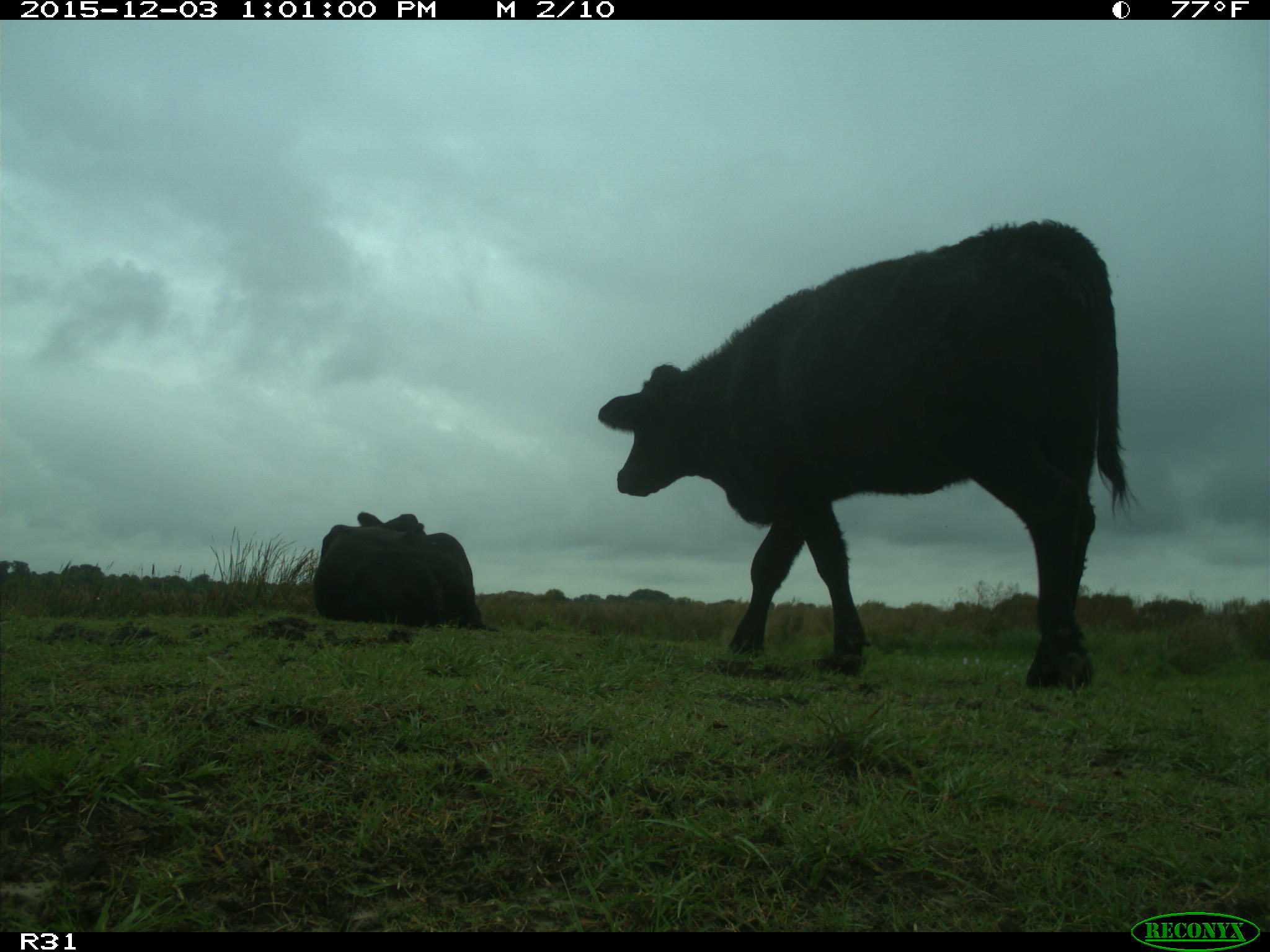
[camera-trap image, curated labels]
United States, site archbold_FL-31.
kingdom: Animalia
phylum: Chordata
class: Mammalia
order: Artiodactyla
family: Bovidae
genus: Bos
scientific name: Bos taurus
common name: domestic cow